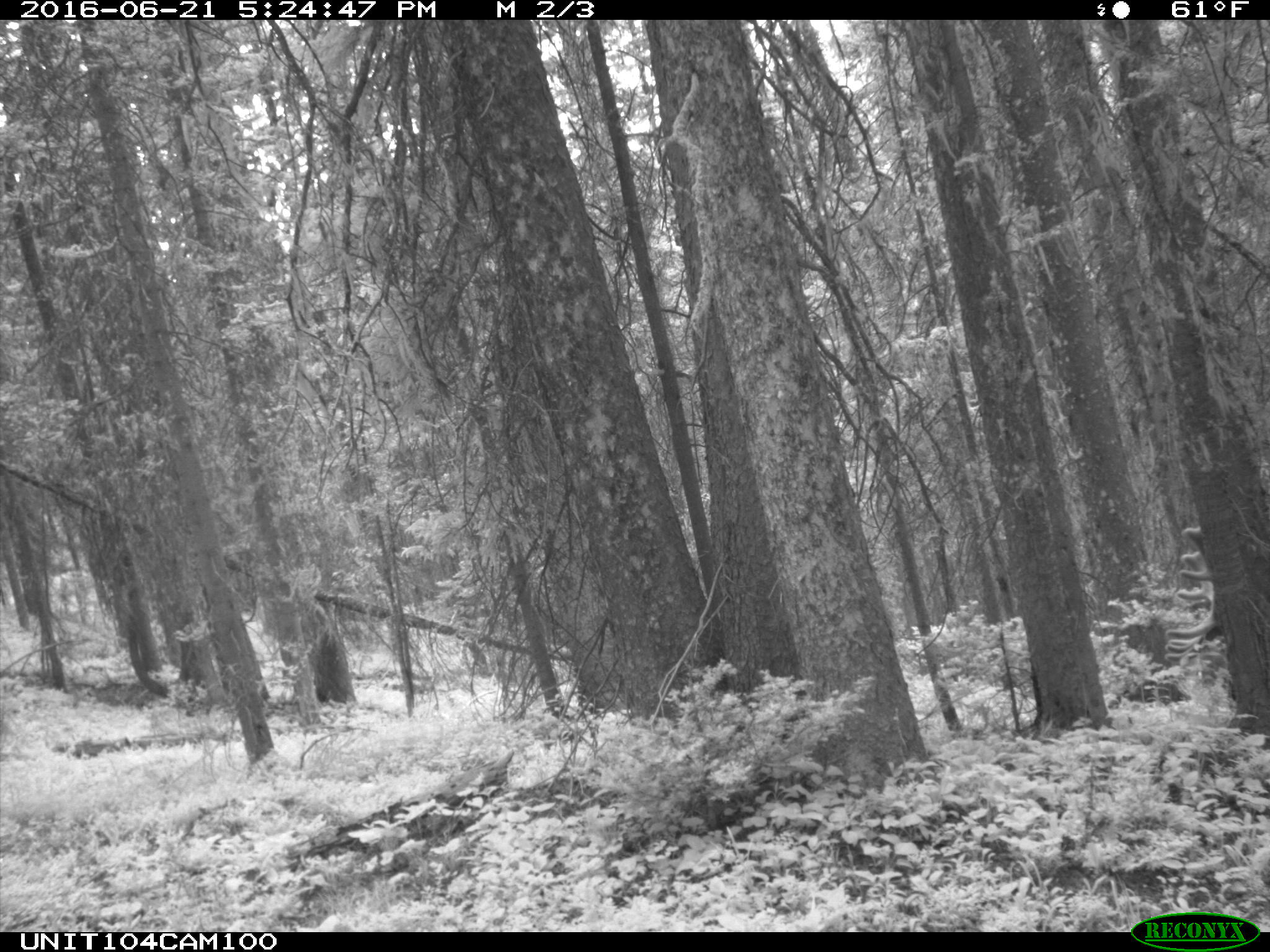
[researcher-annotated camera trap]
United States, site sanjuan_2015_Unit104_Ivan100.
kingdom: Animalia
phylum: Chordata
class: Mammalia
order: Artiodactyla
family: Cervidae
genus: Cervus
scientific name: Cervus elaphus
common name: red deer